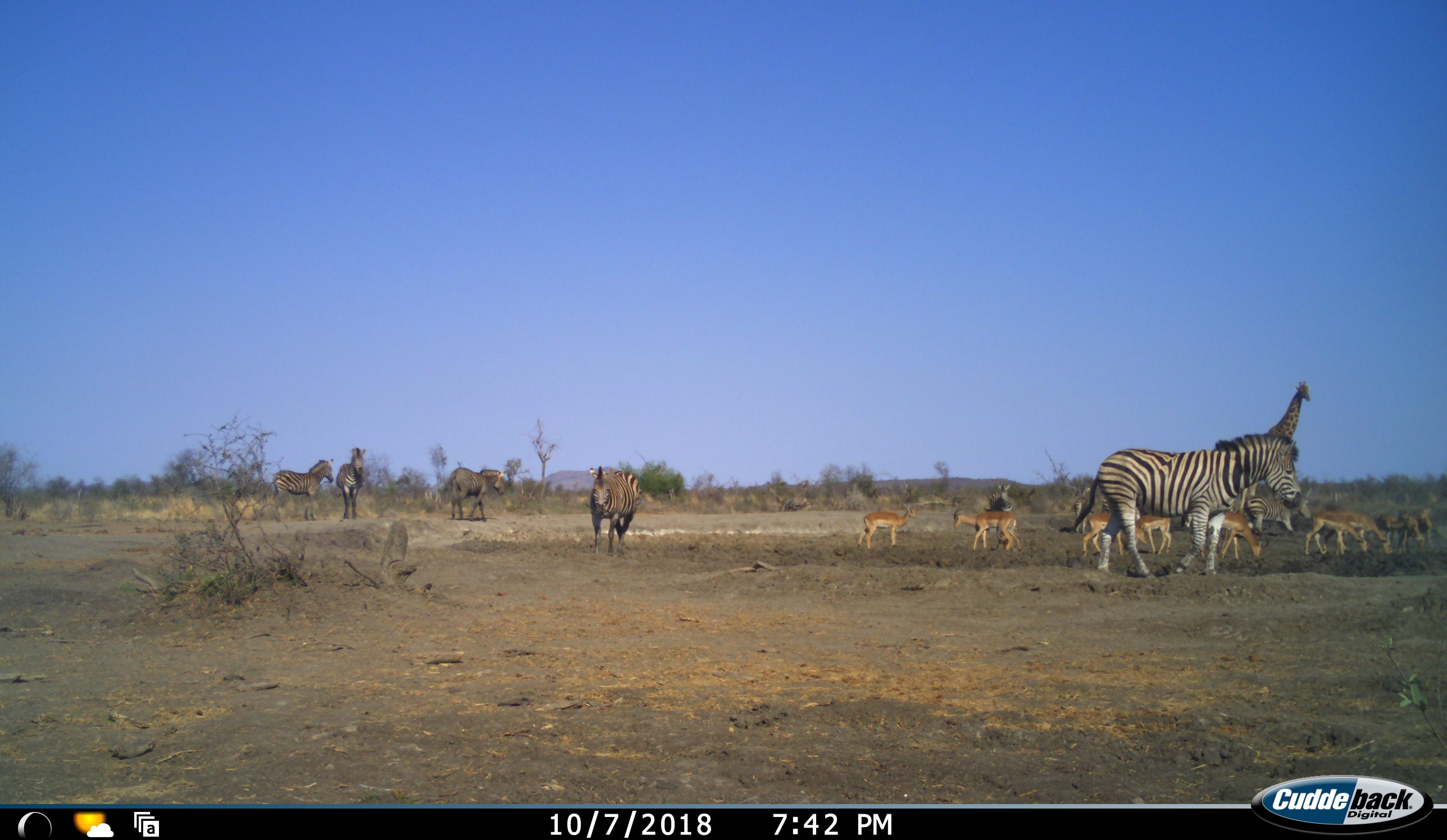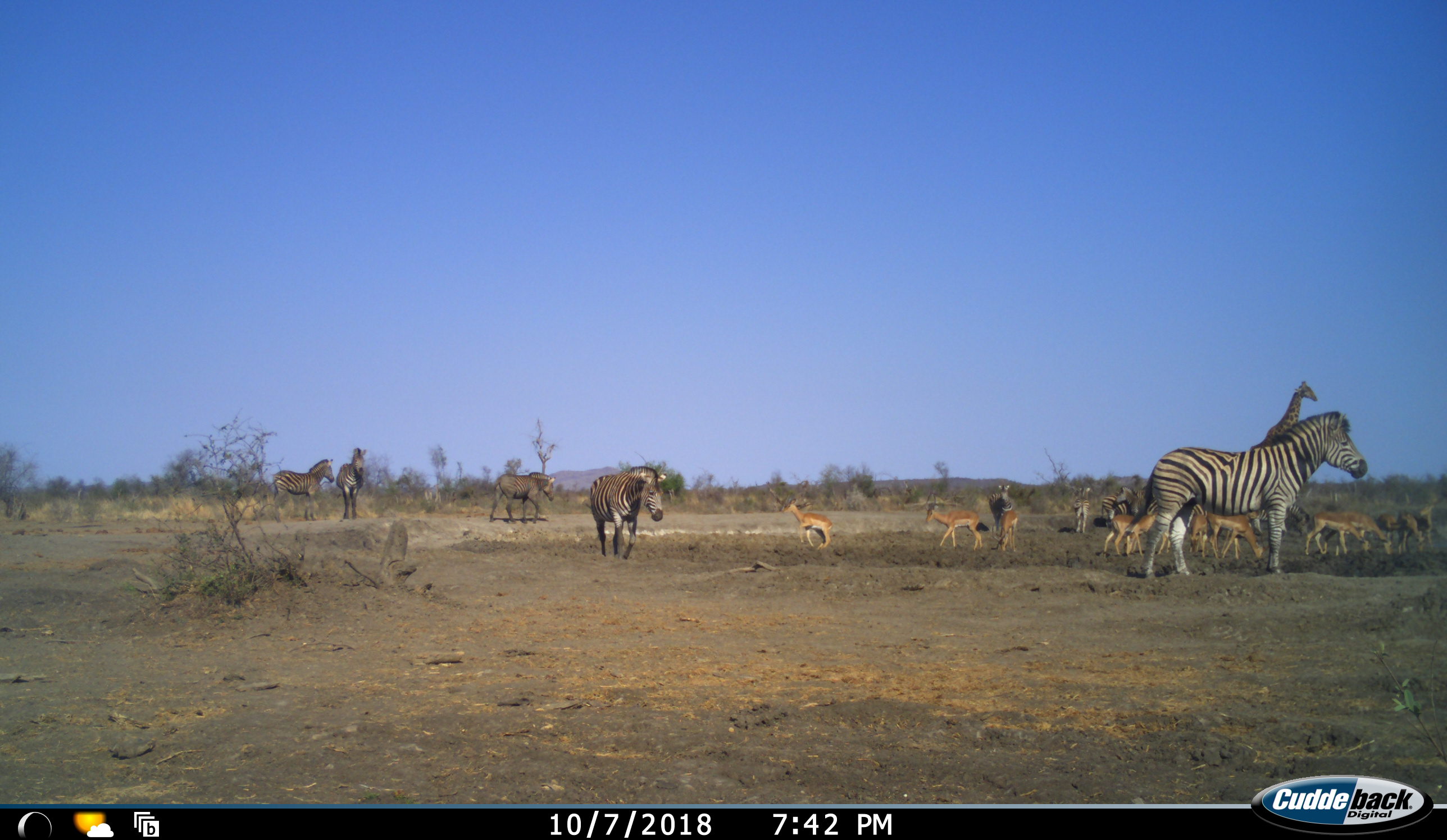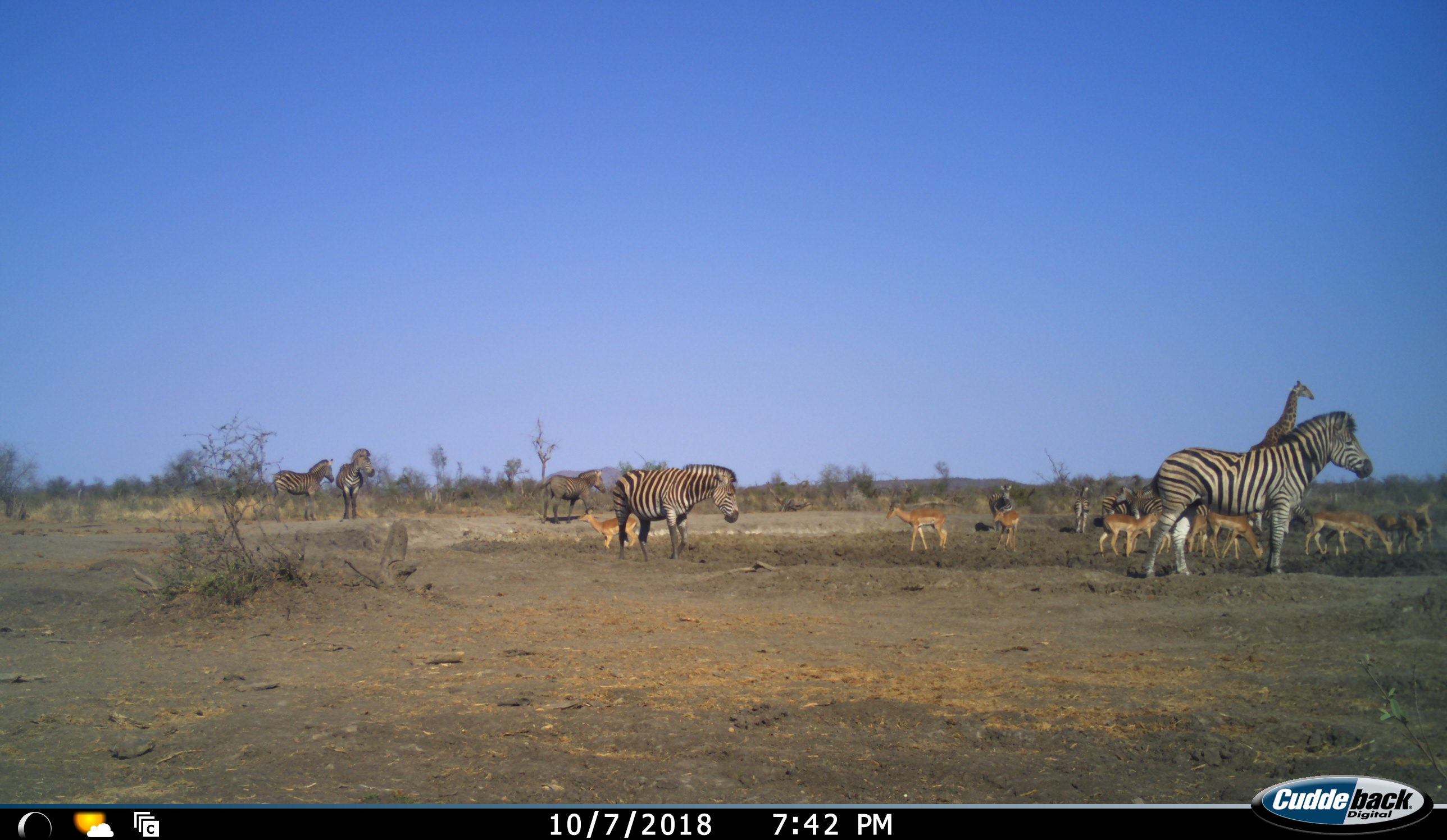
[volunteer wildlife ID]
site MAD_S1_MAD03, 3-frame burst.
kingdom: Animalia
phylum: Chordata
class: Mammalia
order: Artiodactyla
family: Giraffidae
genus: Giraffa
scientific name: Giraffa camelopardalis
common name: giraffe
Giraffe (Giraffa camelopardalis), count 1. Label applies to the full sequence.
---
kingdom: Animalia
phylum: Chordata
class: Mammalia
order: Artiodactyla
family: Bovidae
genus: Aepyceros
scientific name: Aepyceros melampus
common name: impala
Impala (Aepyceros melampus), count 9. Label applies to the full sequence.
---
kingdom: Animalia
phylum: Chordata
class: Mammalia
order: Perissodactyla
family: Equidae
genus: Equus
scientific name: Equus quagga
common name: plains zebra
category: zebraplains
Zebraplains (plains zebra) (Equus quagga), count 8. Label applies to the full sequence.